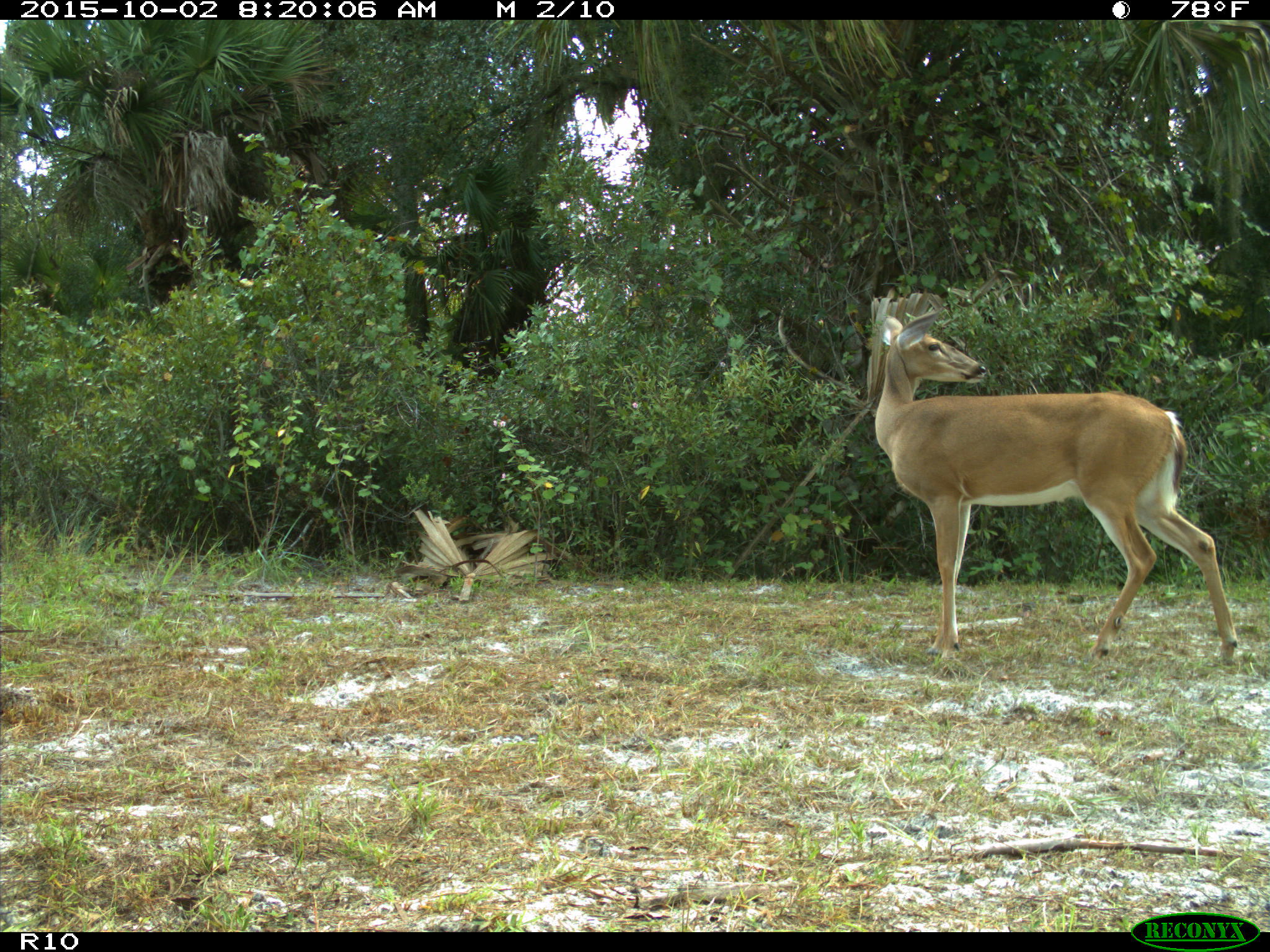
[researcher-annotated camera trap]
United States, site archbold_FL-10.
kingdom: Animalia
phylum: Chordata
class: Mammalia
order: Artiodactyla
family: Cervidae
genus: Odocoileus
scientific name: Odocoileus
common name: deer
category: unidentified deer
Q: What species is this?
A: Unidentified deer (deer) (Odocoileus).